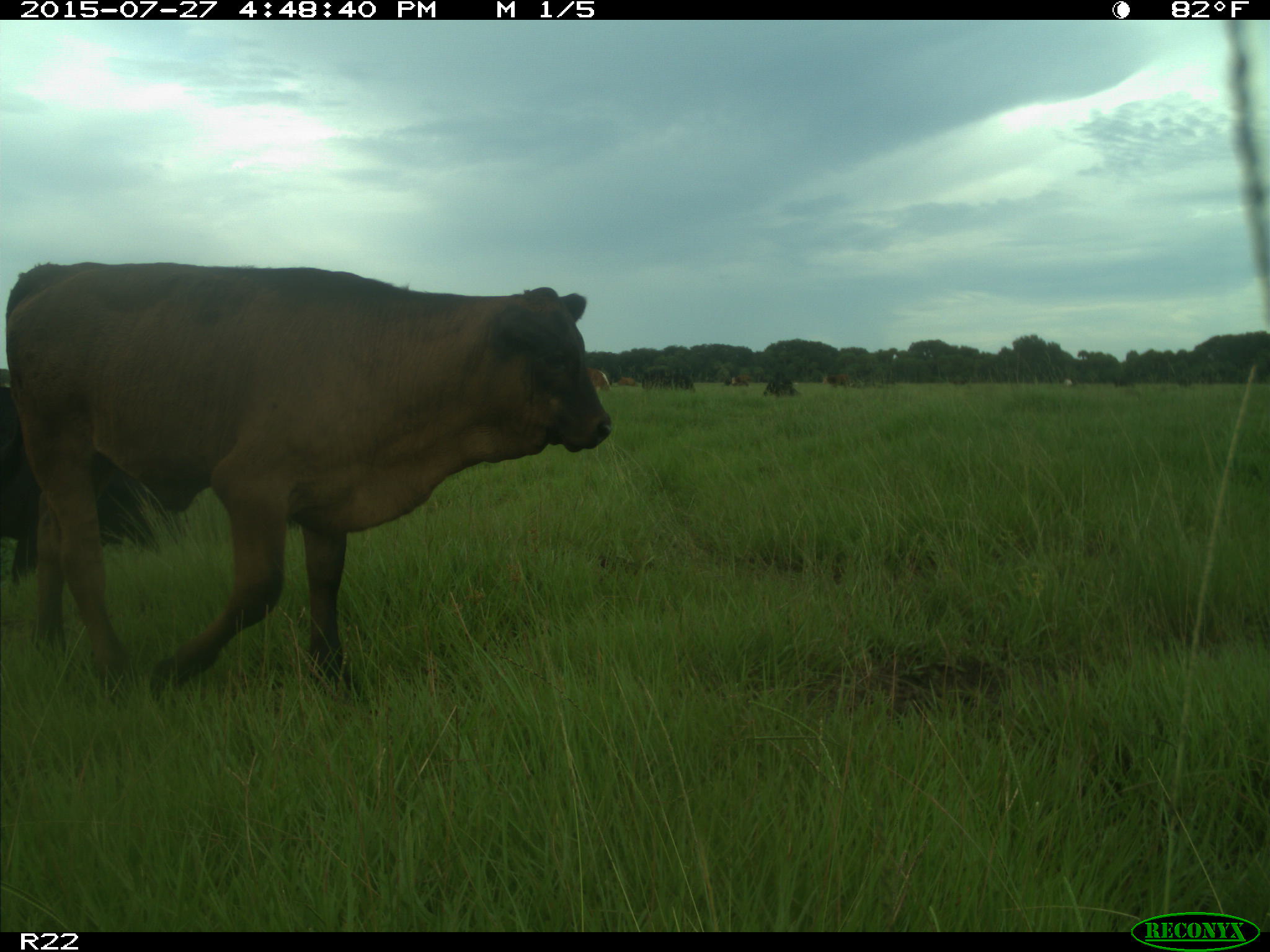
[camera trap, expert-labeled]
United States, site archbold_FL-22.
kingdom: Animalia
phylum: Chordata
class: Mammalia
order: Artiodactyla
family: Bovidae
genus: Bos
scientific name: Bos taurus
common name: domestic cow